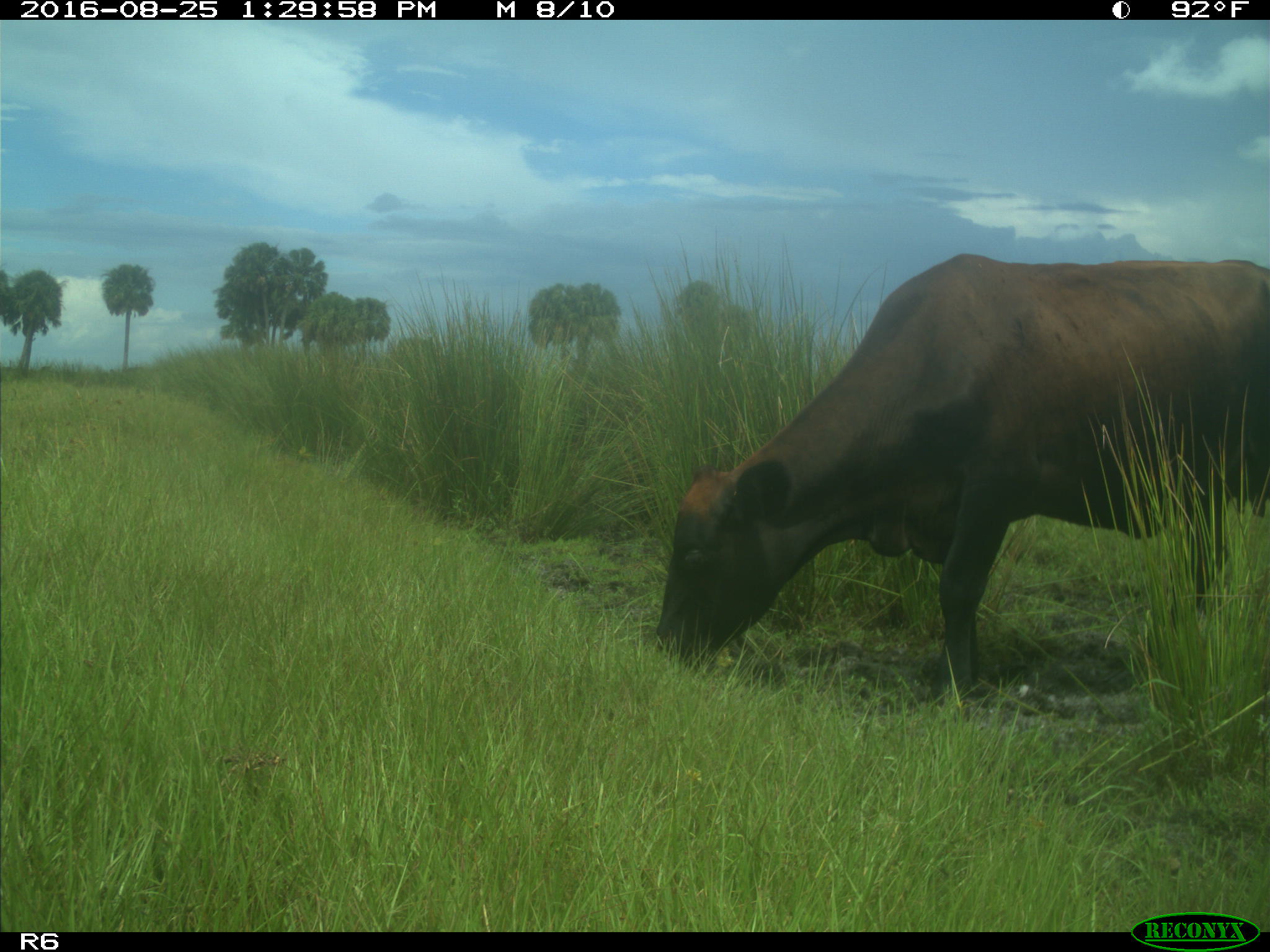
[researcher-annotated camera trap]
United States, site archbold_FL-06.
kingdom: Animalia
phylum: Chordata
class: Mammalia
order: Artiodactyla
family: Bovidae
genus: Bos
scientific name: Bos taurus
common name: domestic cow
Bos taurus (domestic cow).